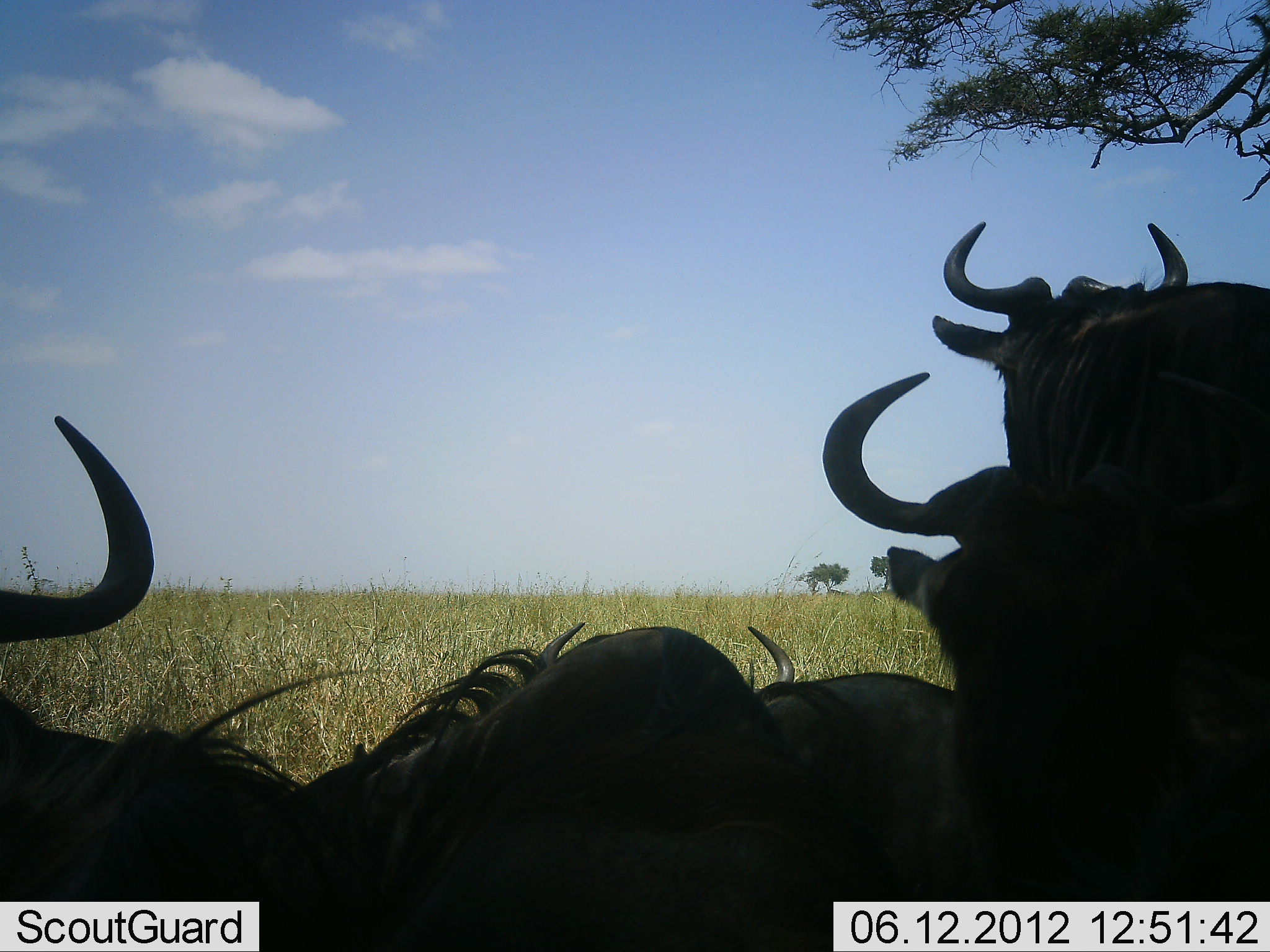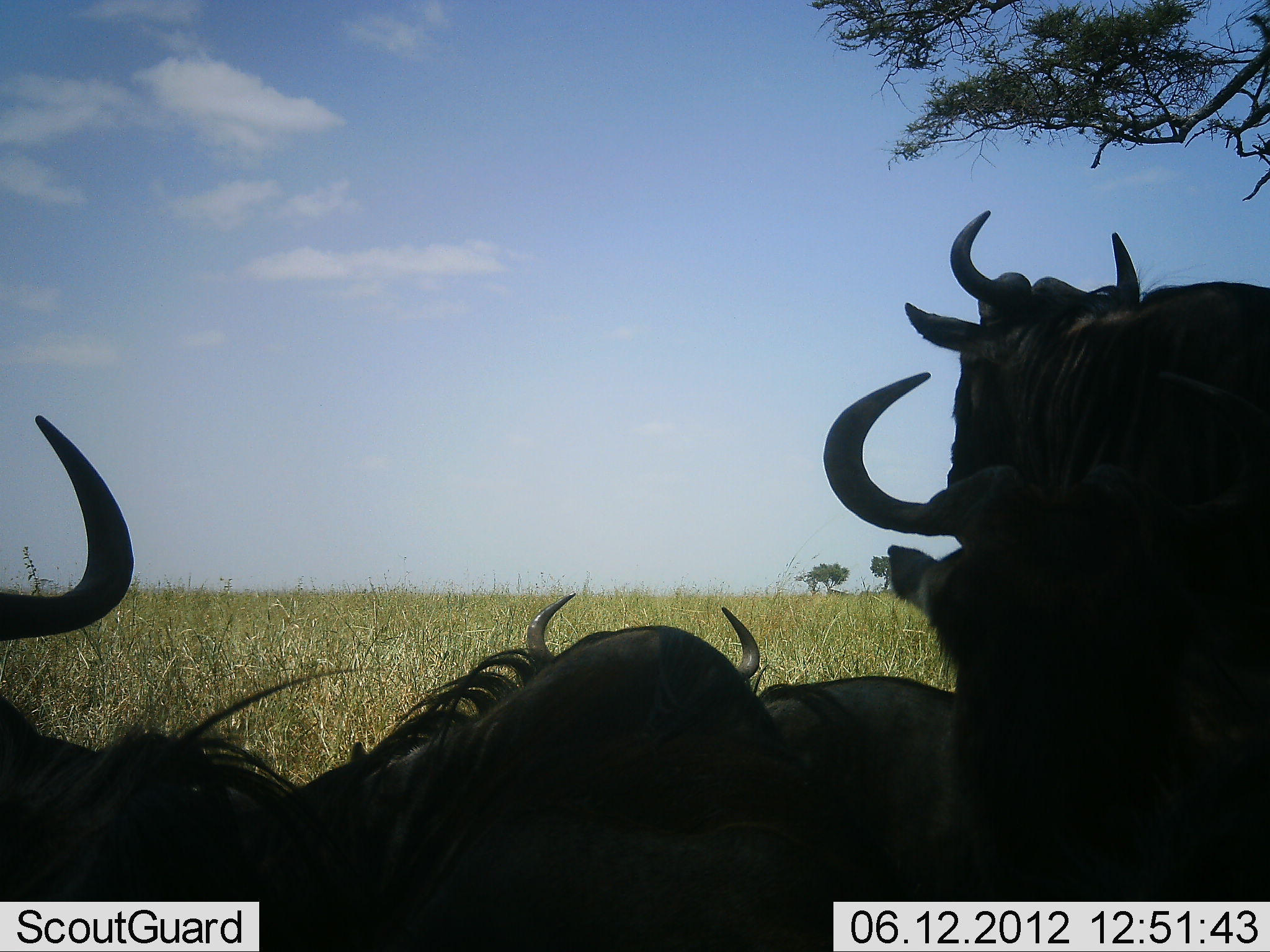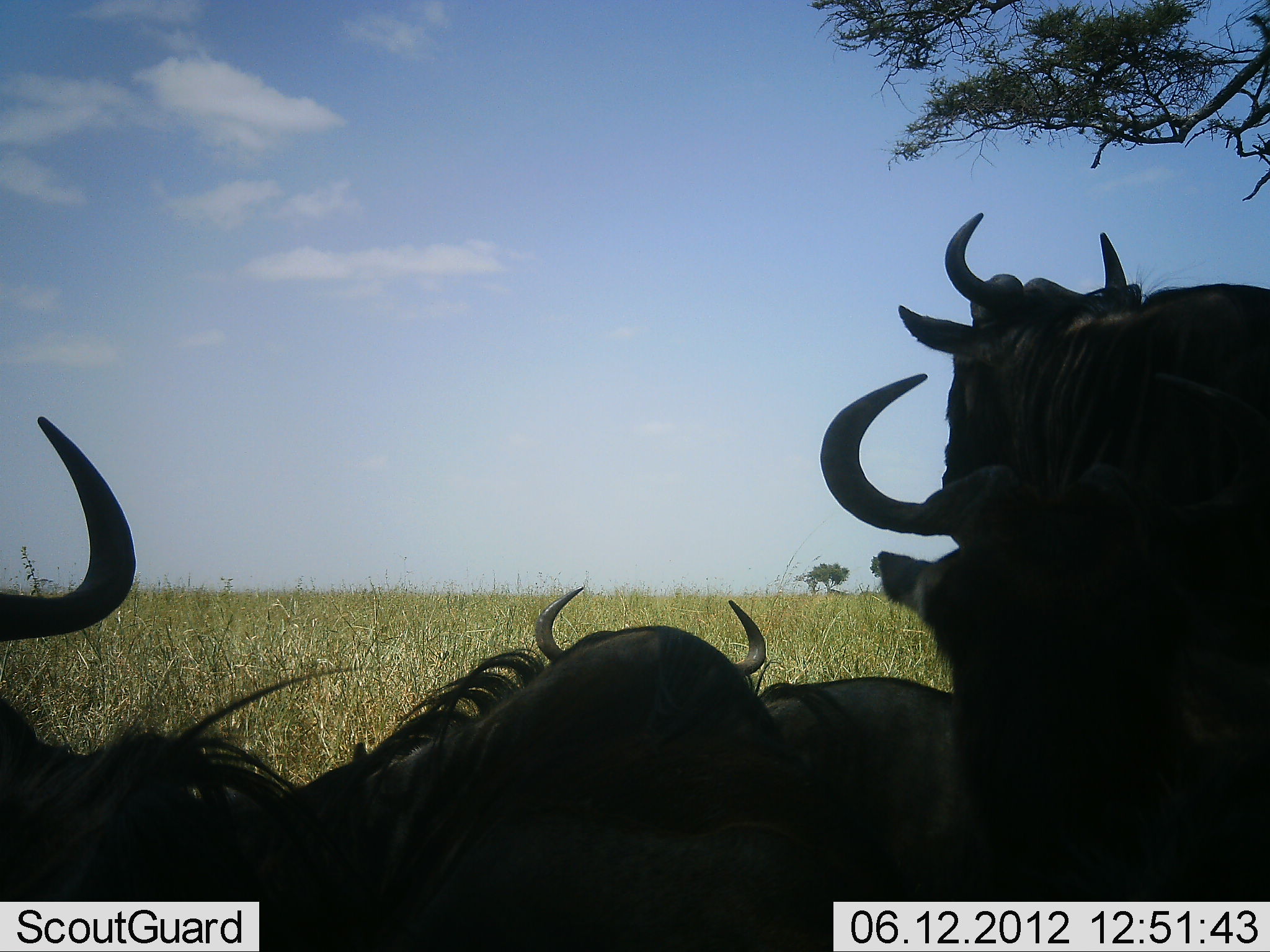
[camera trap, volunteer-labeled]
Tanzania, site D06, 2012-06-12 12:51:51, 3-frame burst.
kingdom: Animalia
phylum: Chordata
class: Mammalia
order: Artiodactyla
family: Bovidae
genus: Connochaetes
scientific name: Connochaetes taurinus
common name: blue wildebeest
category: wildebeest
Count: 5.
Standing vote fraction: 70%.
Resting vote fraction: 90%.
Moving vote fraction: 0%.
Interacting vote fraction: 0%.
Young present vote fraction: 0%.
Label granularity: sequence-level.